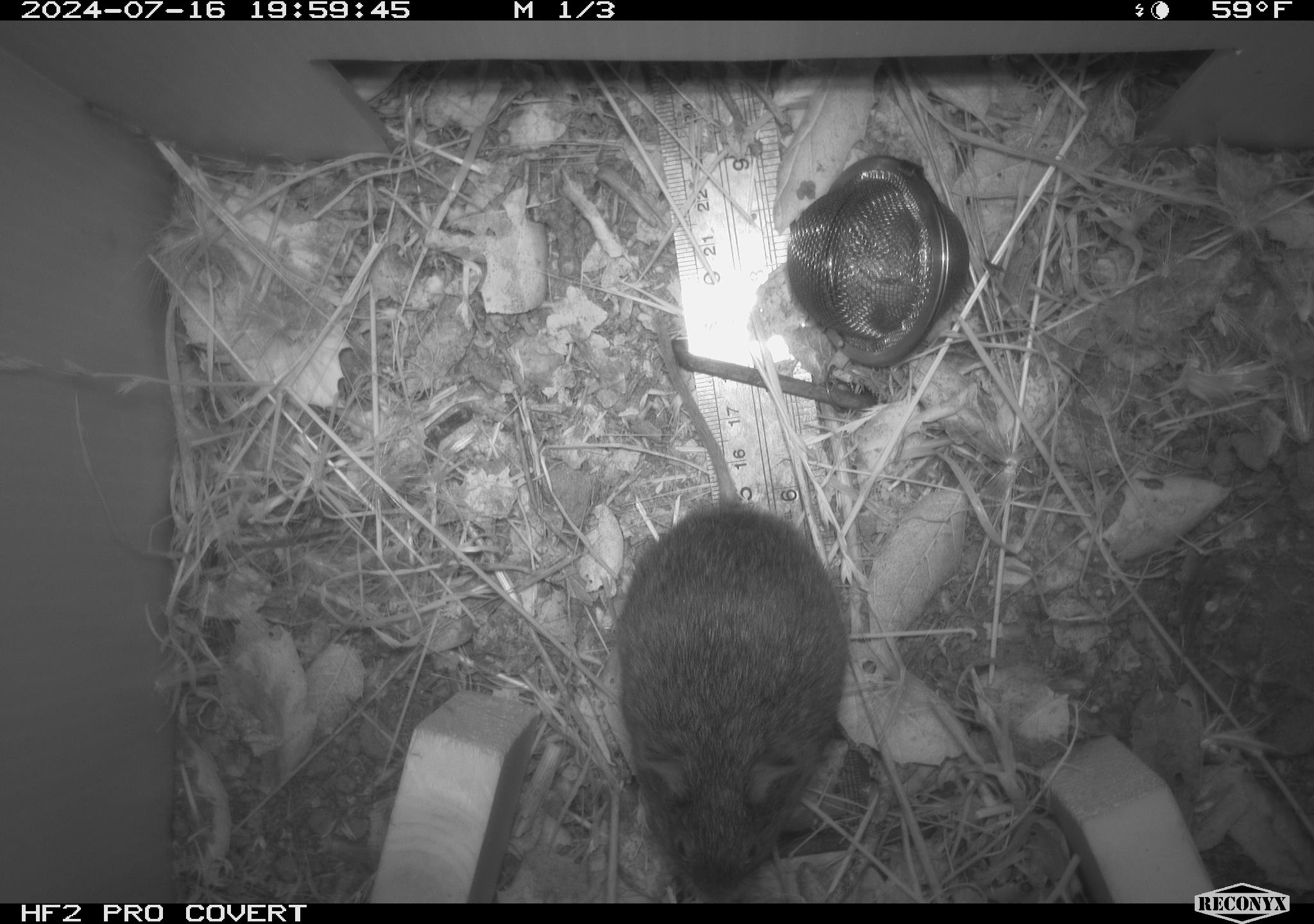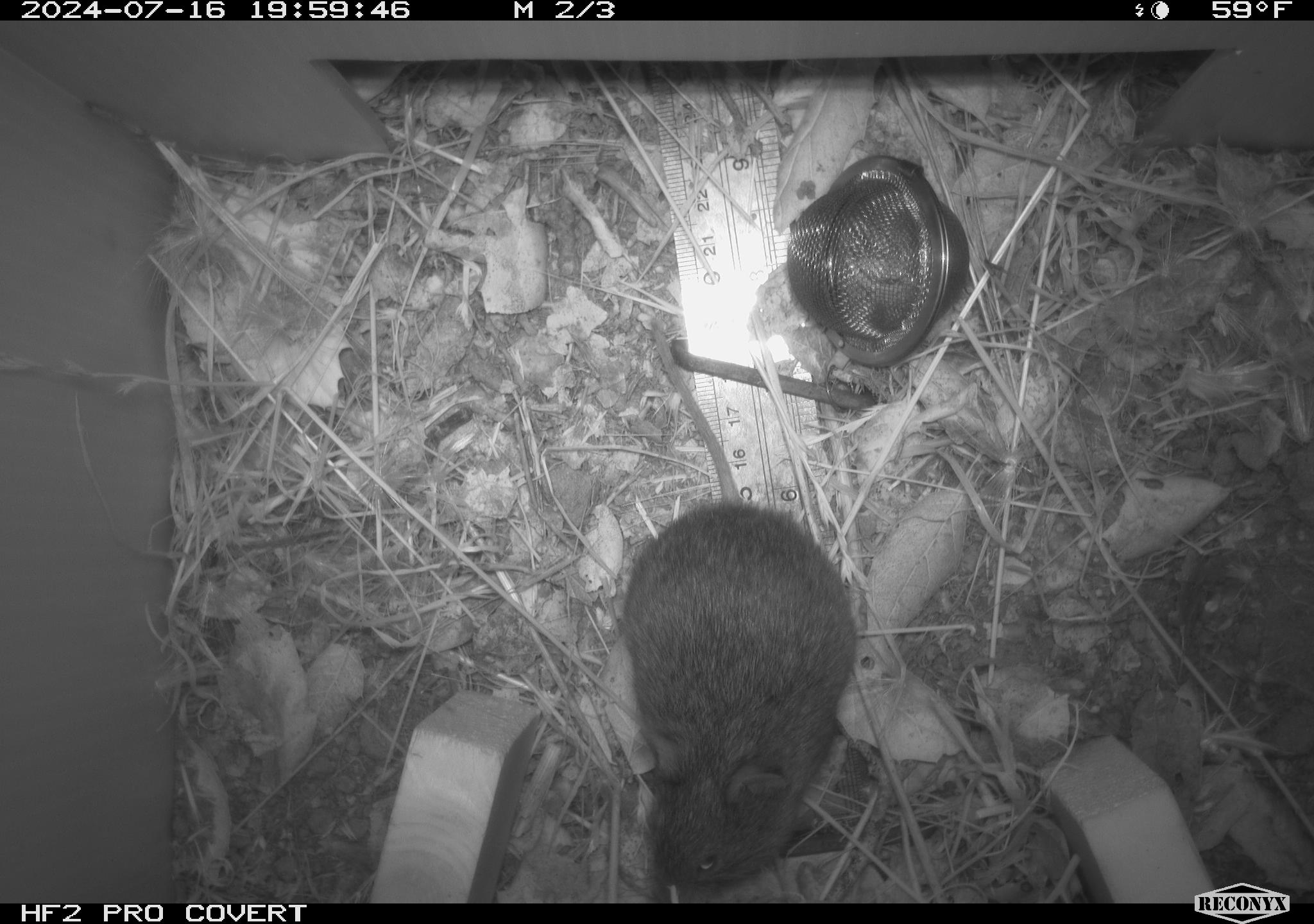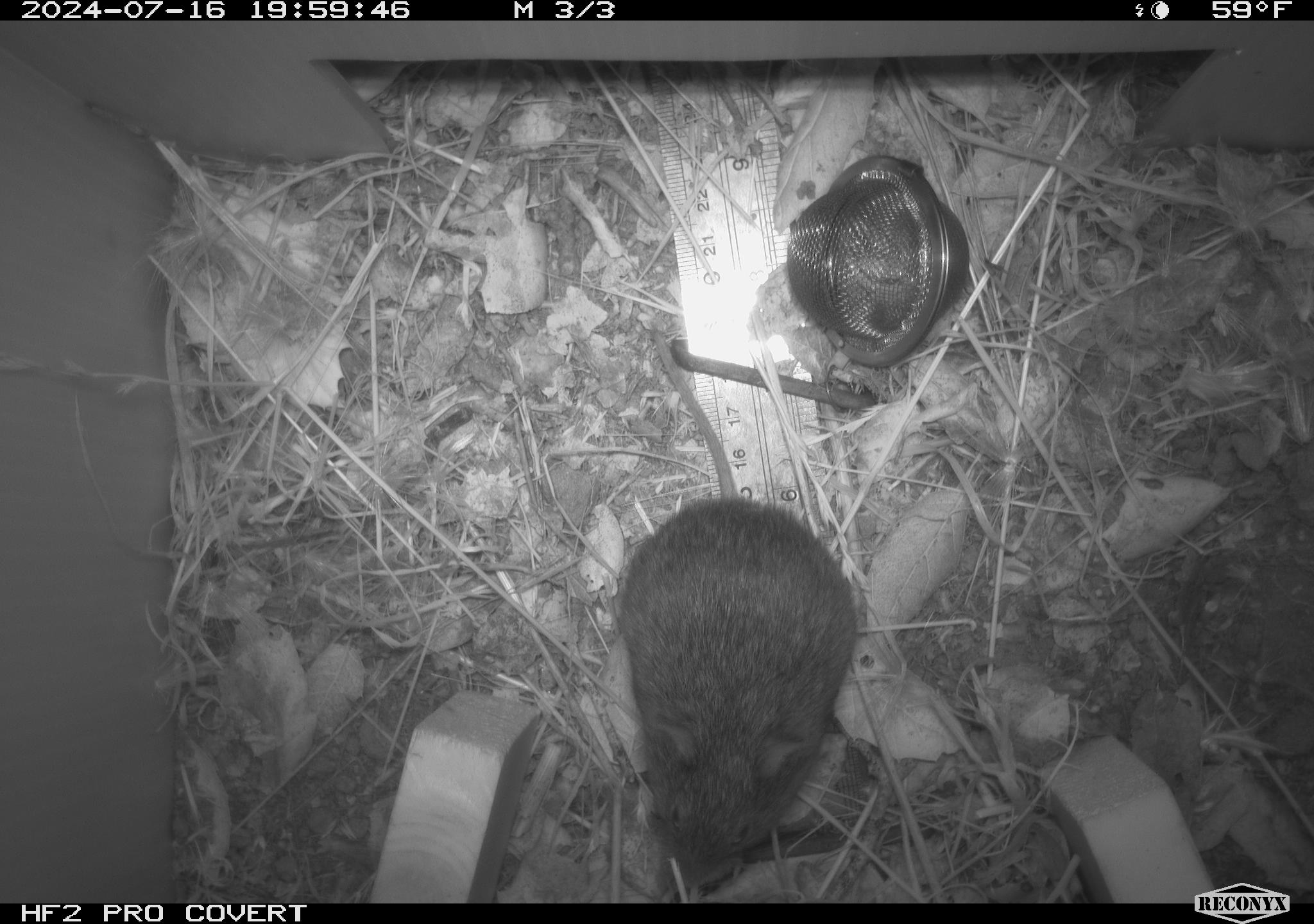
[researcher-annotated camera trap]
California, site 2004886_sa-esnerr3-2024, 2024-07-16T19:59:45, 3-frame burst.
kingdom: Animalia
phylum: Chordata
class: Mammalia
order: Rodentia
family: Cricetidae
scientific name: Cricetidae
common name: hamsters, voles, lemmings, and allies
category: cricetidae family